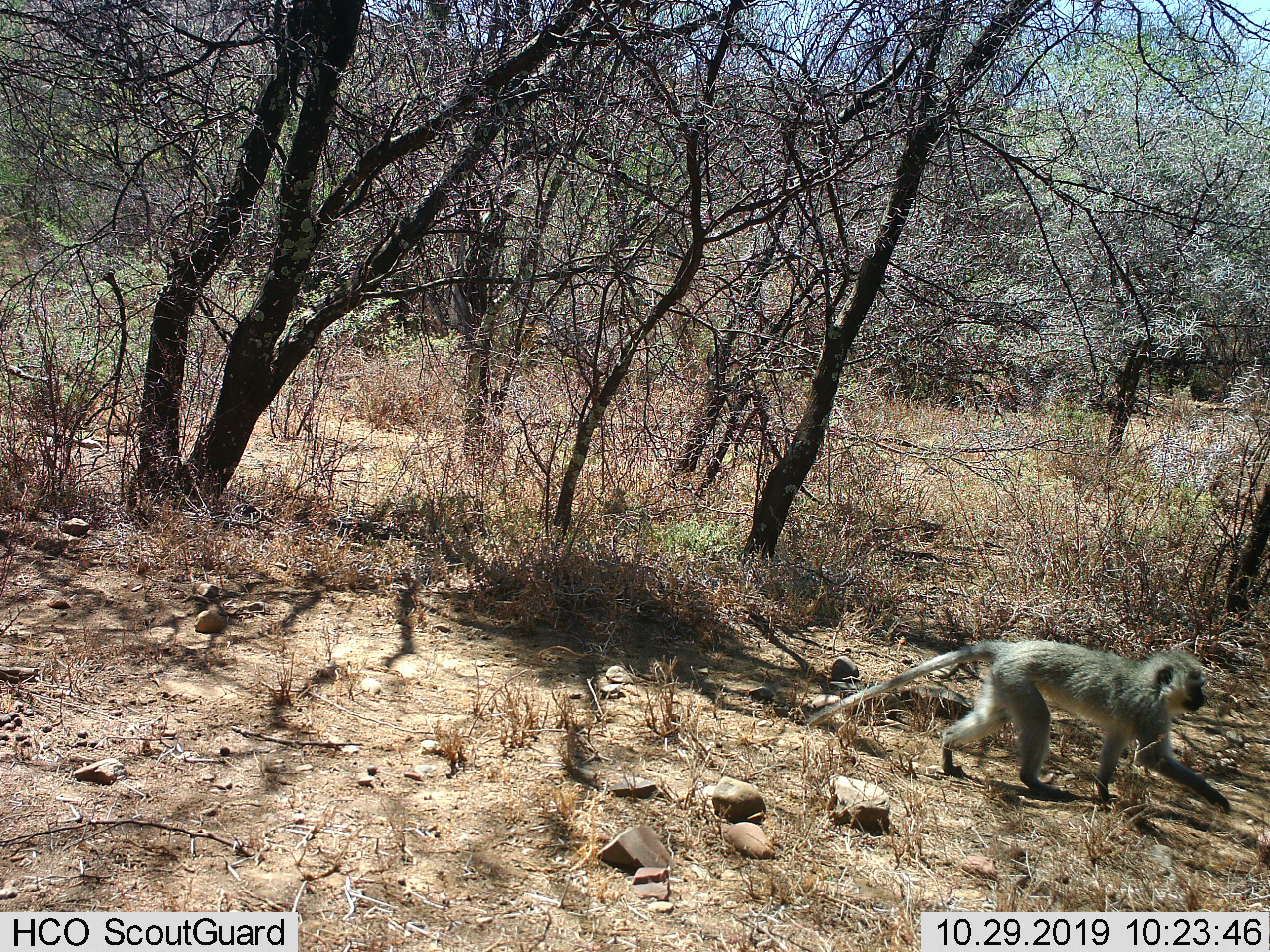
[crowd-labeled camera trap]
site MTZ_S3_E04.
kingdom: Animalia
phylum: Chordata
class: Mammalia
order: Primates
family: Cercopithecidae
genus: Chlorocebus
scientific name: Chlorocebus pygerythrus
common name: vervet monkey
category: monkeyvervet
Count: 1.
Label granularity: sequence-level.